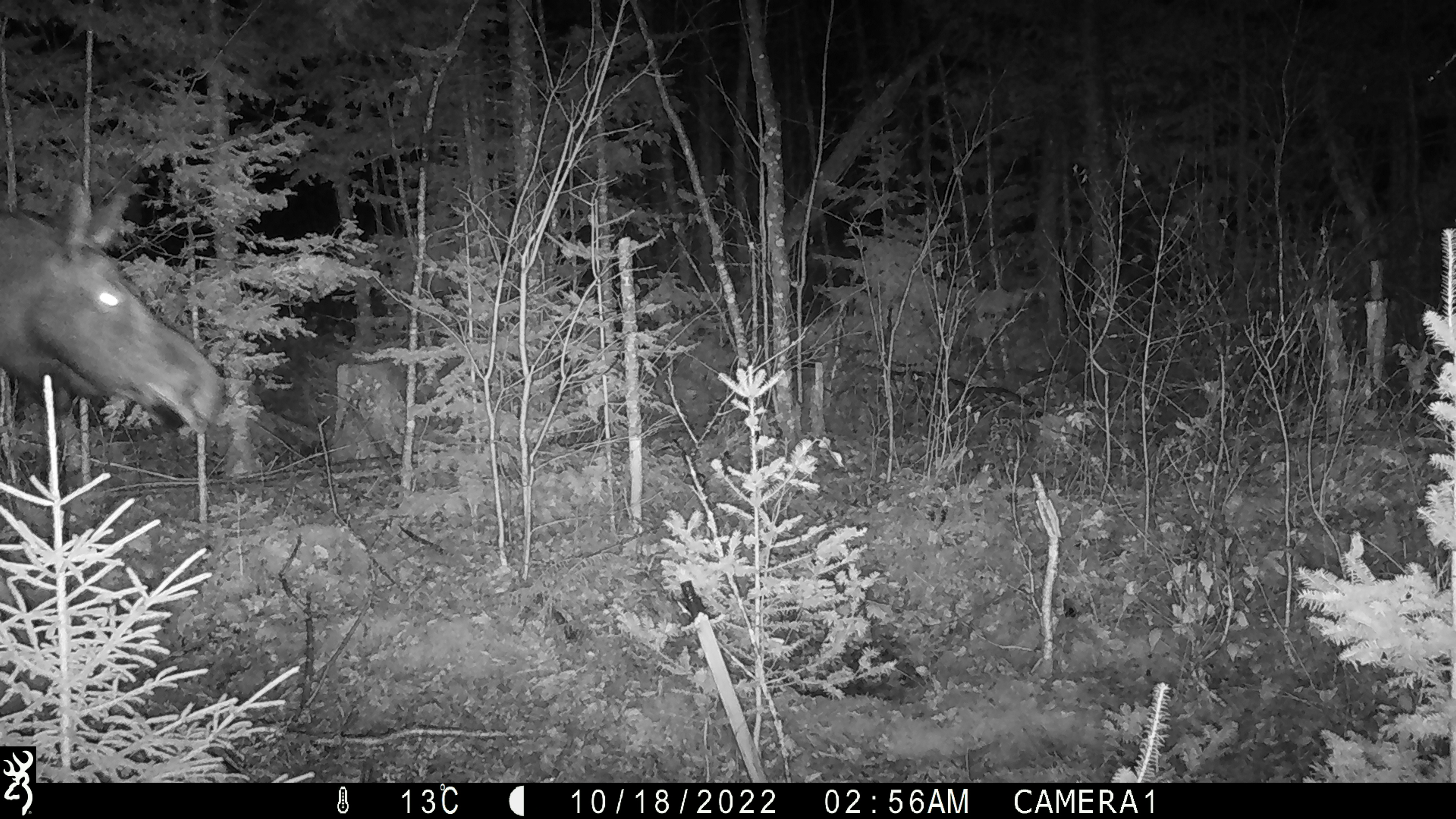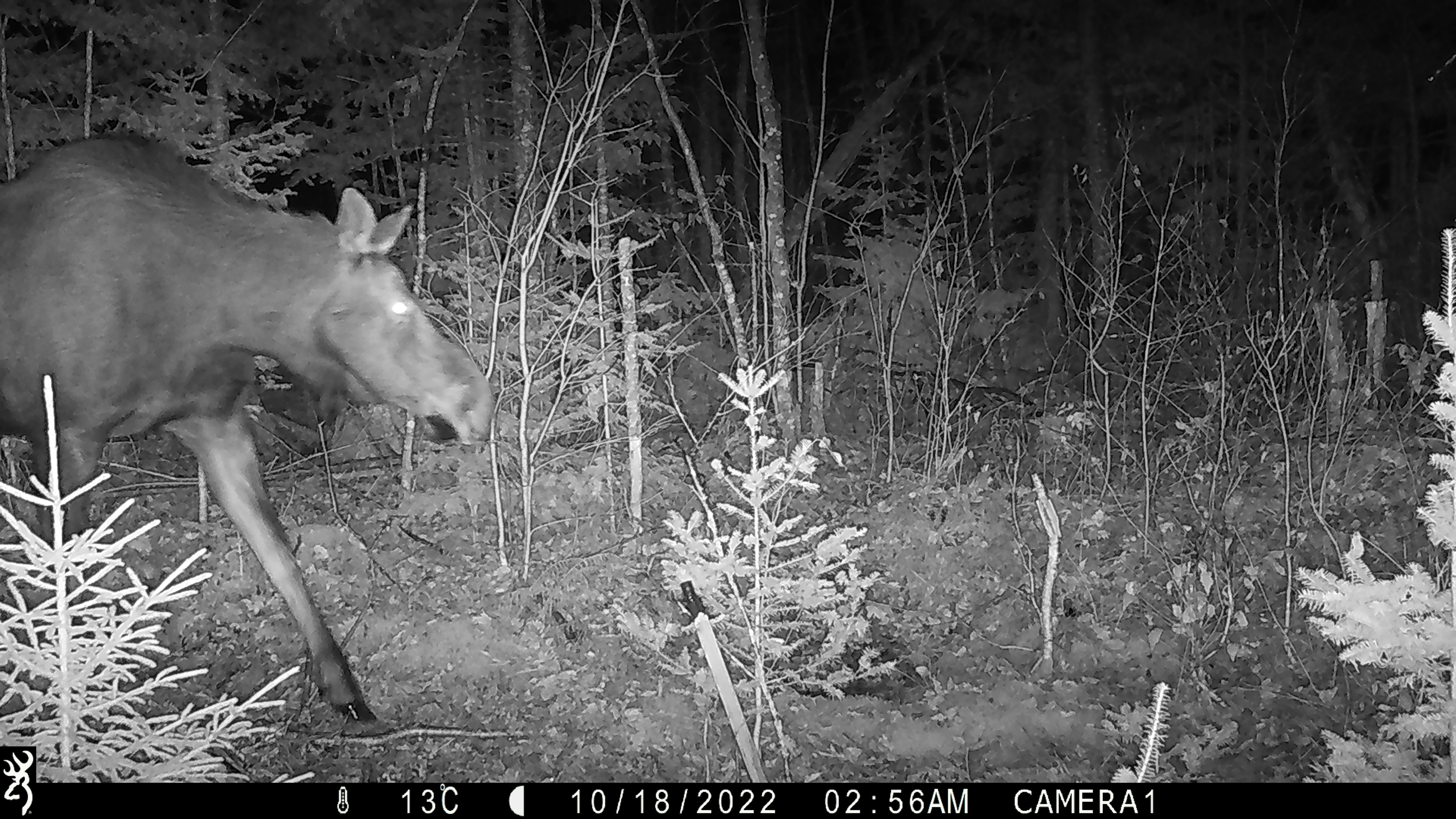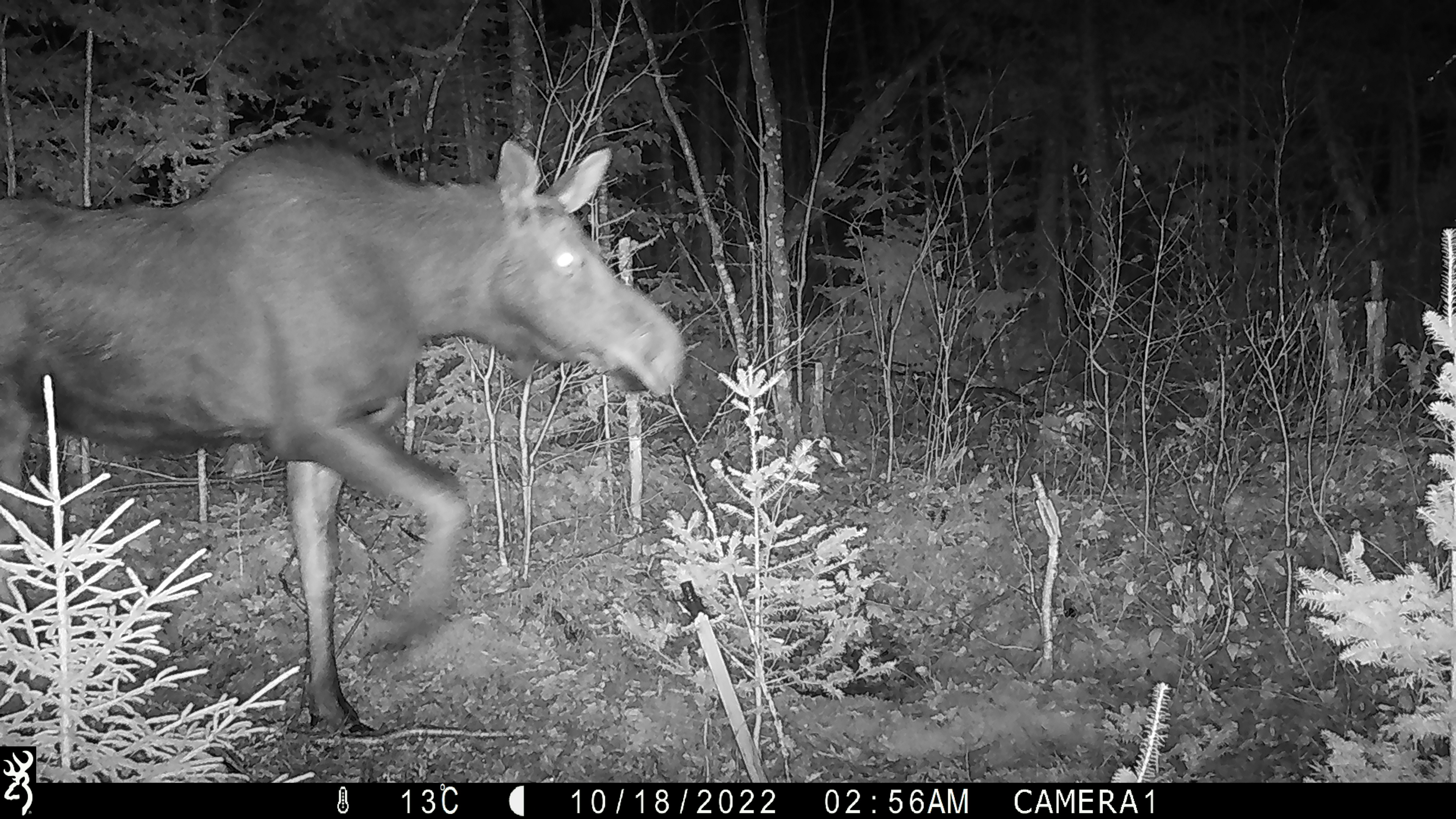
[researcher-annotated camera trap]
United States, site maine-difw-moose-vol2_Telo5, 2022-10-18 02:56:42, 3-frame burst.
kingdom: Animalia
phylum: Chordata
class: Mammalia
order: Artiodactyla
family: Cervidae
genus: Alces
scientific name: Alces alces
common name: moose